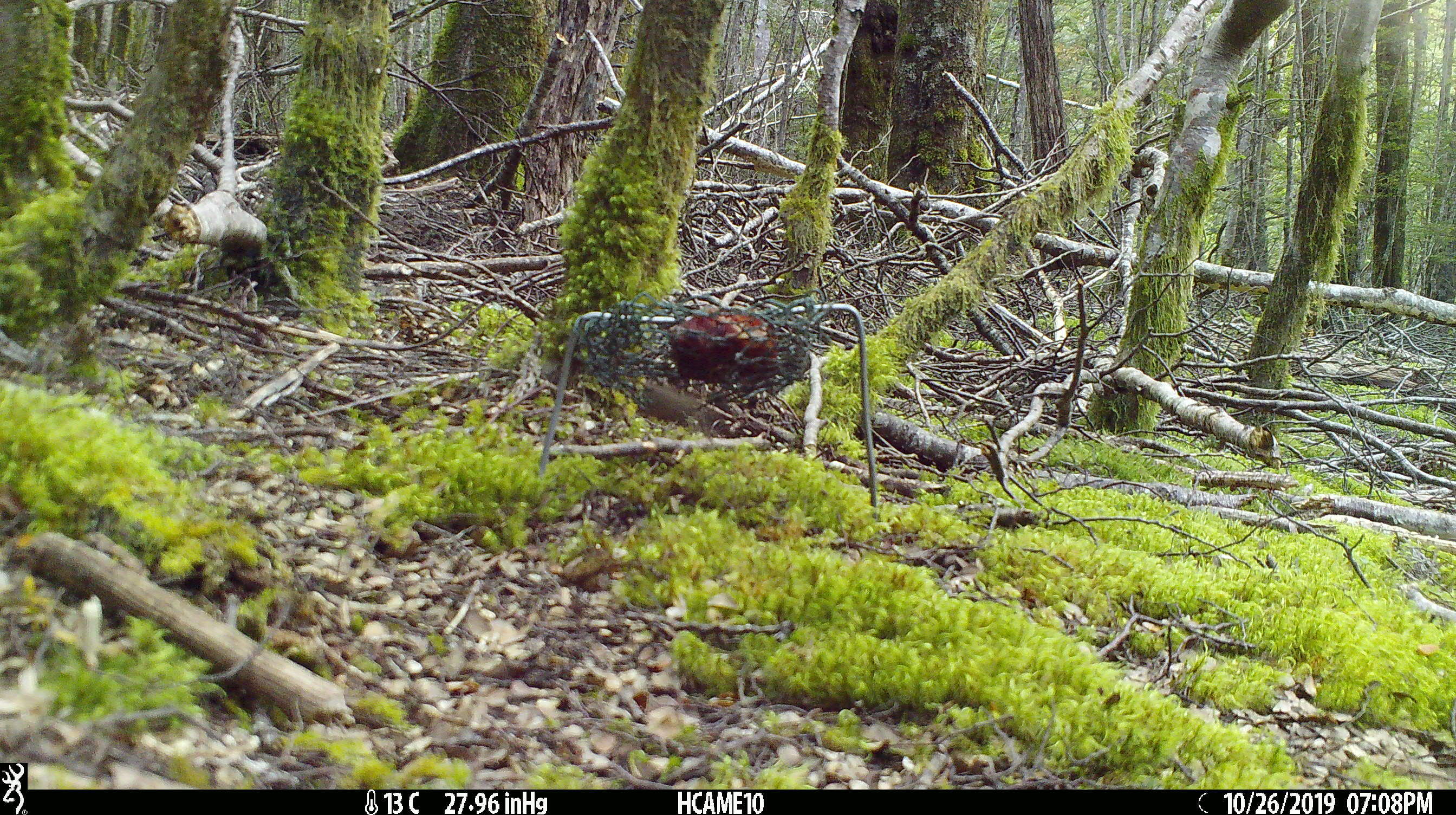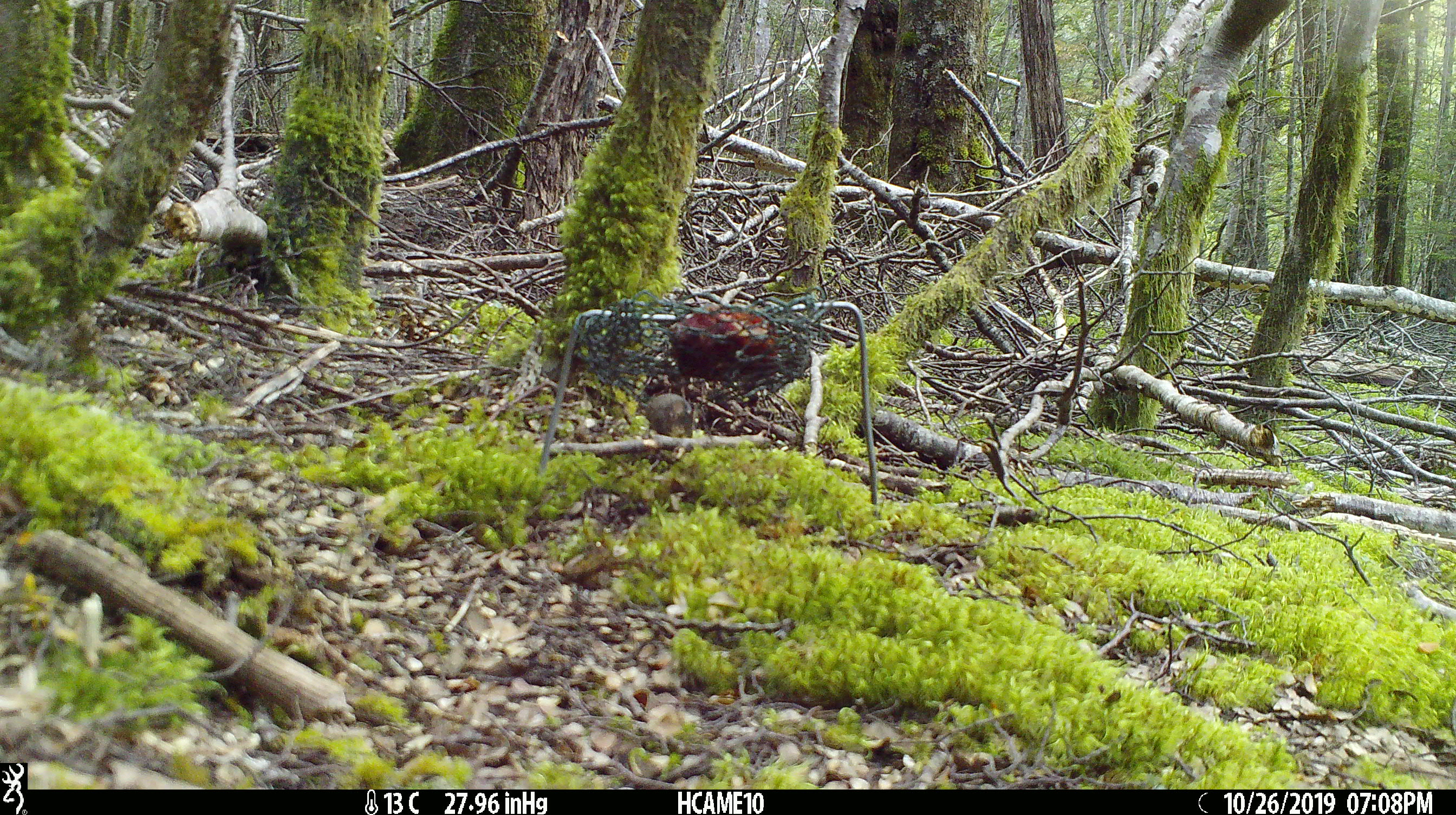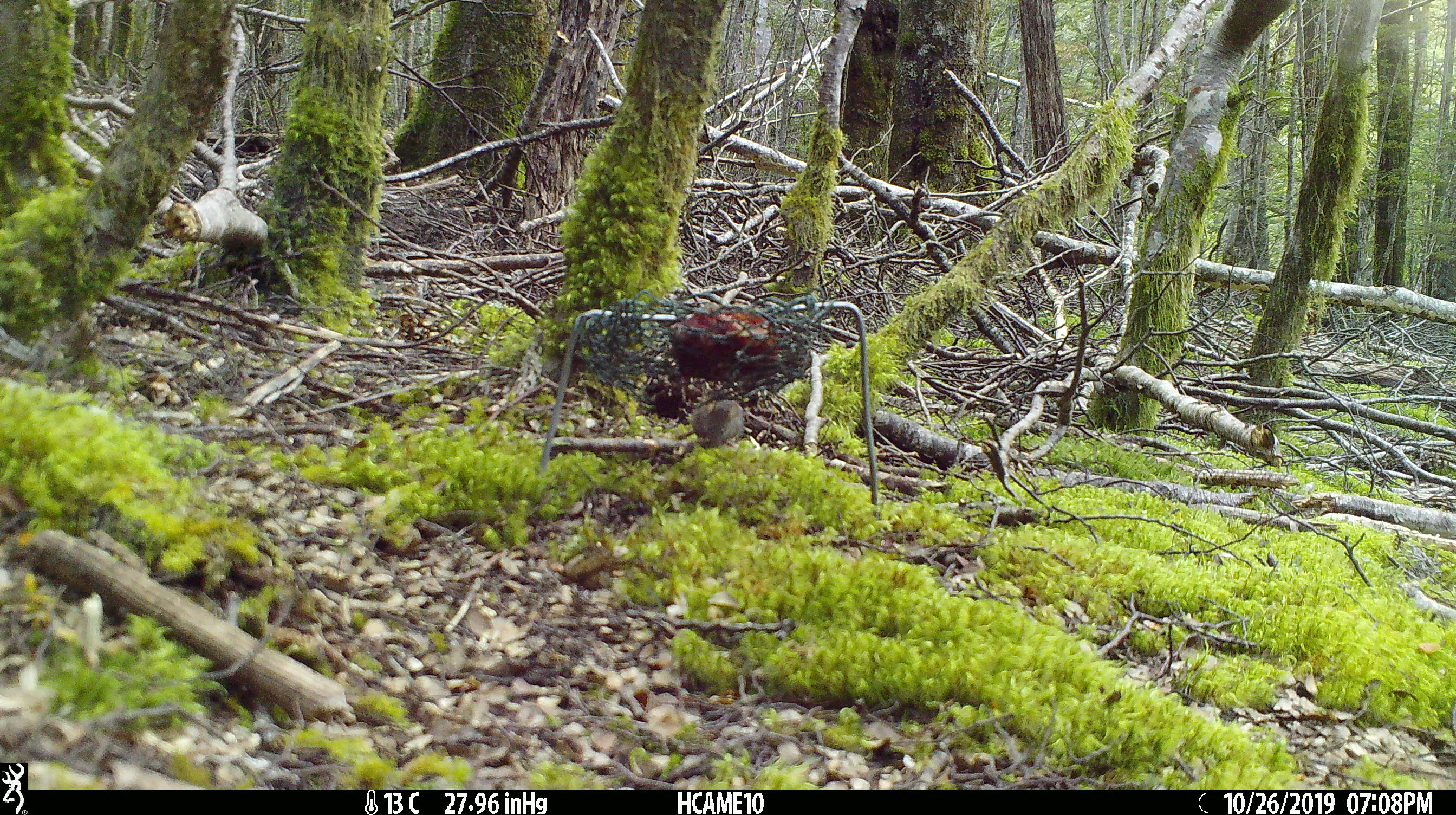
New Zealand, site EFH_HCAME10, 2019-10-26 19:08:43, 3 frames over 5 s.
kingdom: Animalia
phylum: Chordata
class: Mammalia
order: Rodentia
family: Muridae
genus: Mus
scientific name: Mus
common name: mouse